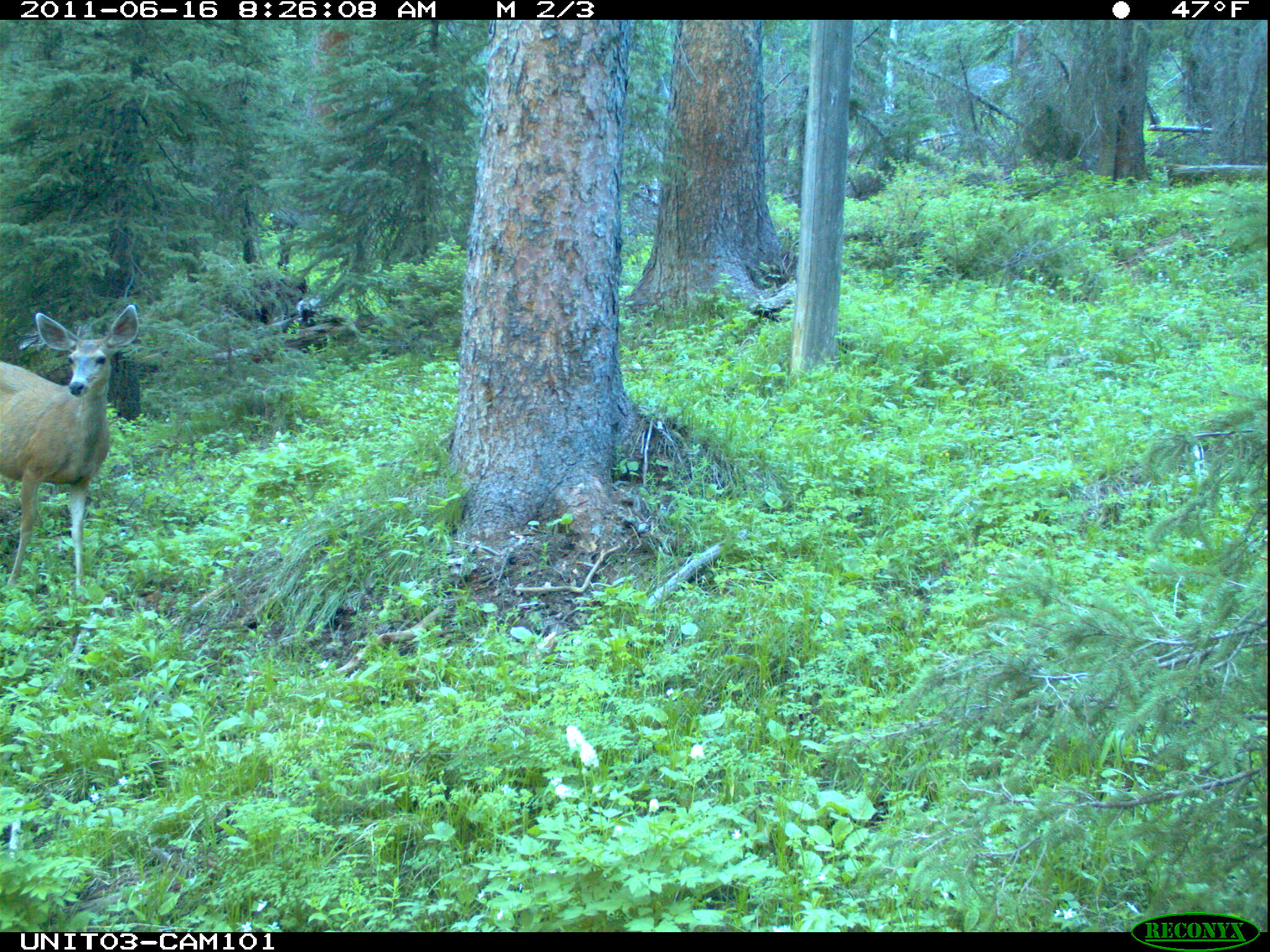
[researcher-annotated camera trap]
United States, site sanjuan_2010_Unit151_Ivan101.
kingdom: Animalia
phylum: Chordata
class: Mammalia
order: Artiodactyla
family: Cervidae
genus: Odocoileus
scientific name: Odocoileus hemionus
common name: mule deer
Odocoileus hemionus (mule deer).